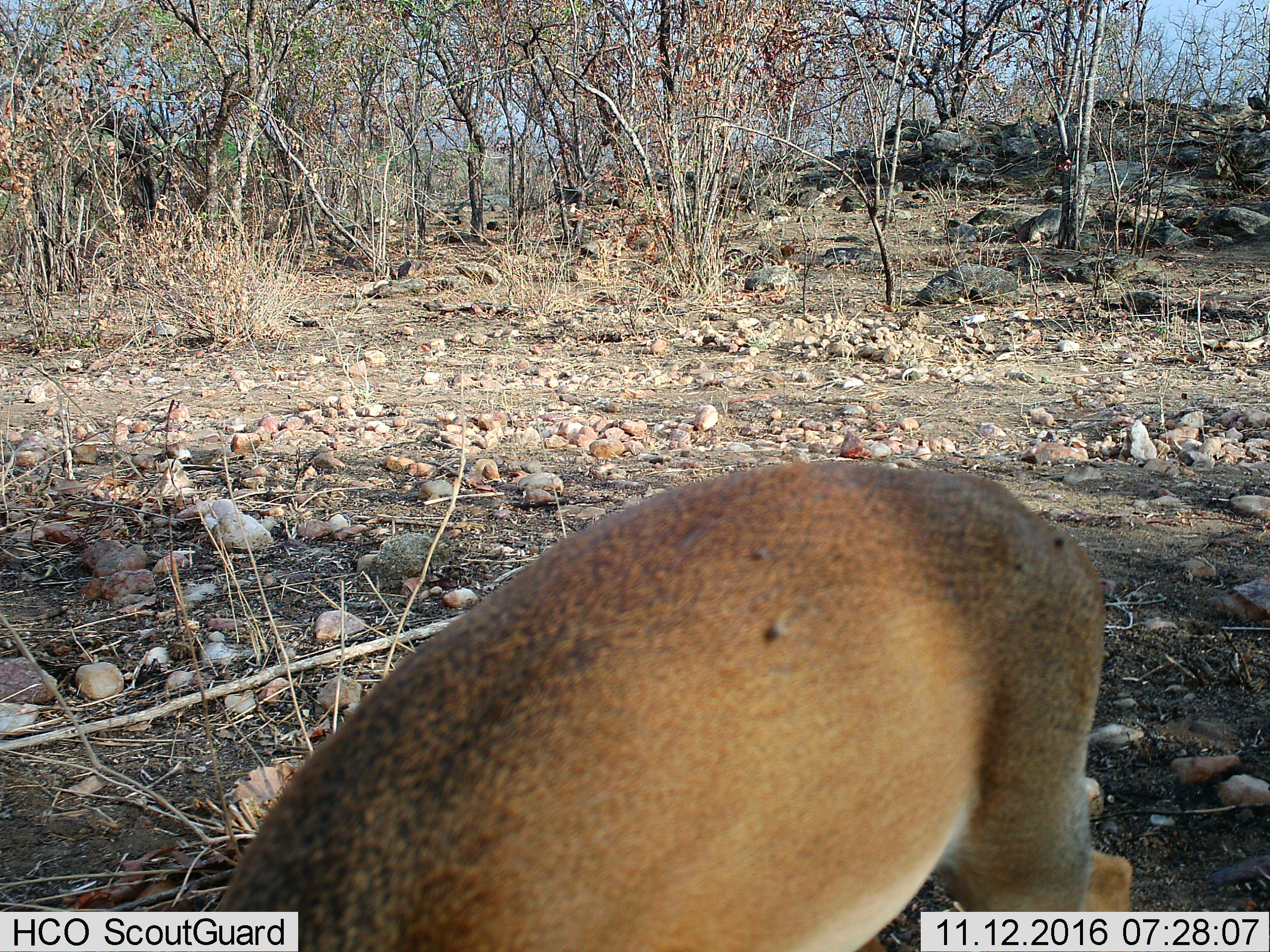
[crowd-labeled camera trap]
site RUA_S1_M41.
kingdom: Animalia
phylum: Chordata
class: Mammalia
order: Artiodactyla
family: Bovidae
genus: Madoqua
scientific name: Madoqua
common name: dik-dik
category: dikdik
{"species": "dikdik (dik-dik) (Madoqua)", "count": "1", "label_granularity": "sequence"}